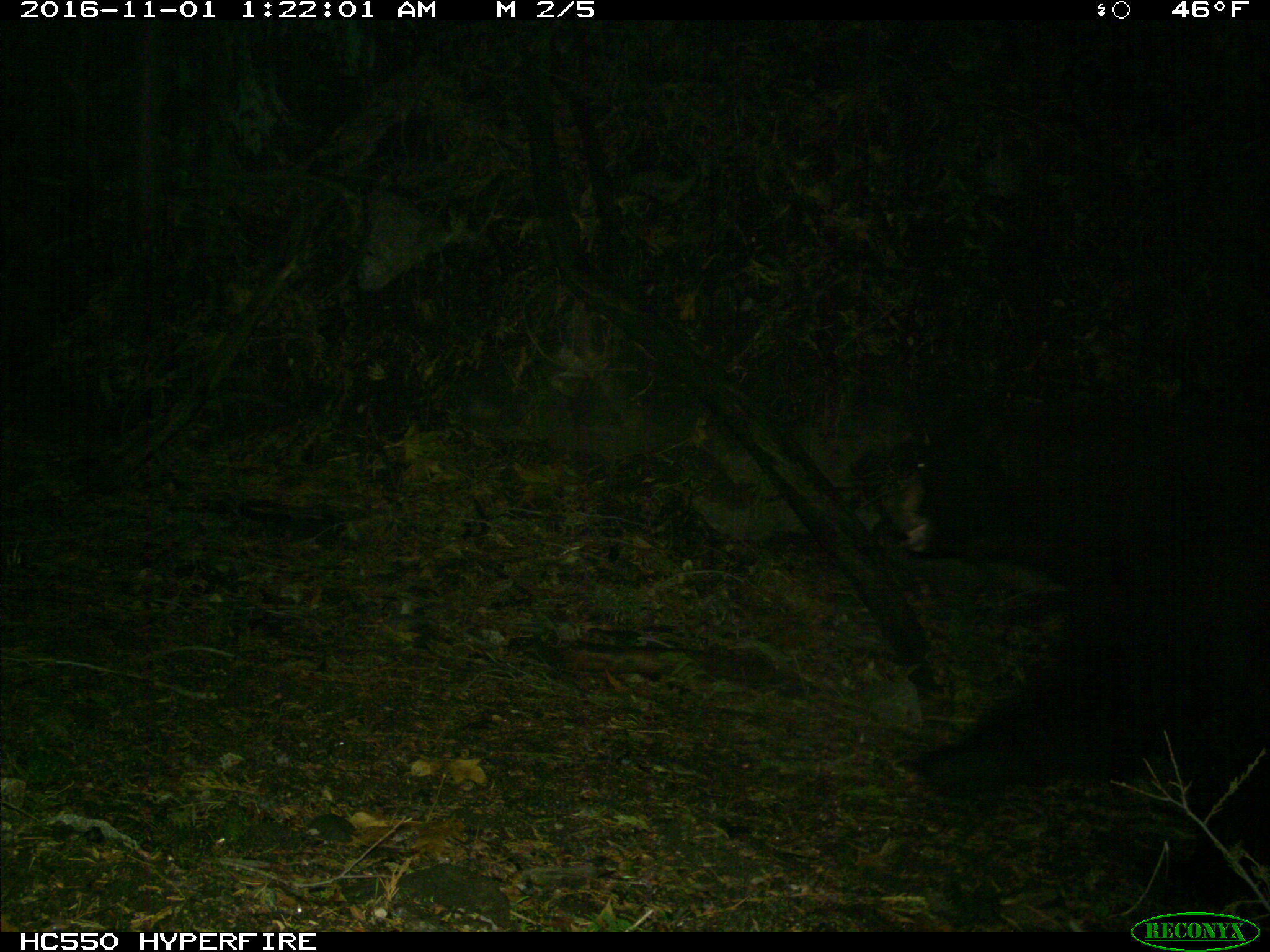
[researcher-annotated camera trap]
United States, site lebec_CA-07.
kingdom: Animalia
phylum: Chordata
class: Mammalia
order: Carnivora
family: Ursidae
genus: Ursus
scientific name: Ursus americanus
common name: american black bear